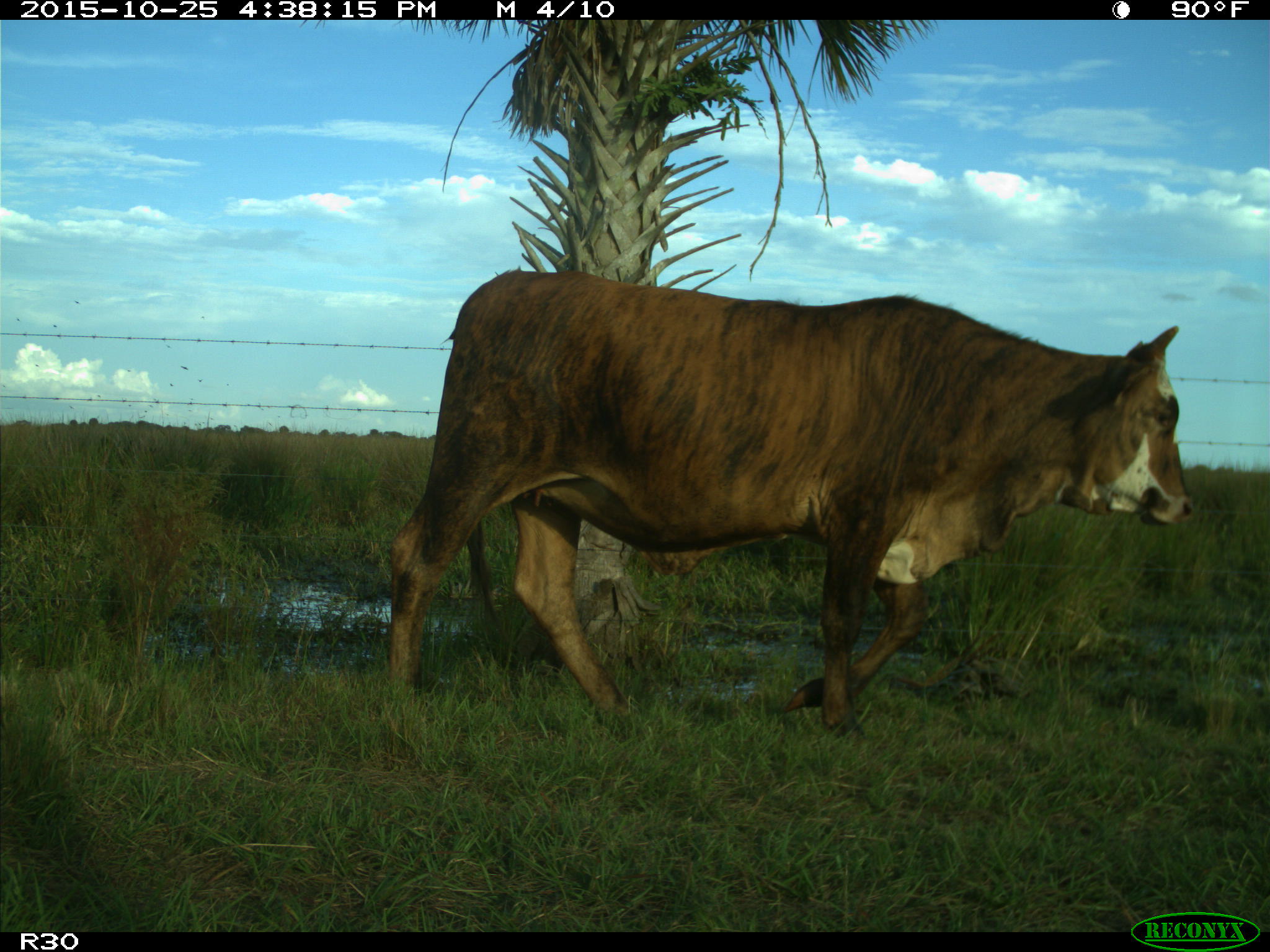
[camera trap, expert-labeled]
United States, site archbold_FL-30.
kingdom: Animalia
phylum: Chordata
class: Mammalia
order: Artiodactyla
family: Bovidae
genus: Bos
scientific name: Bos taurus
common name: domestic cow